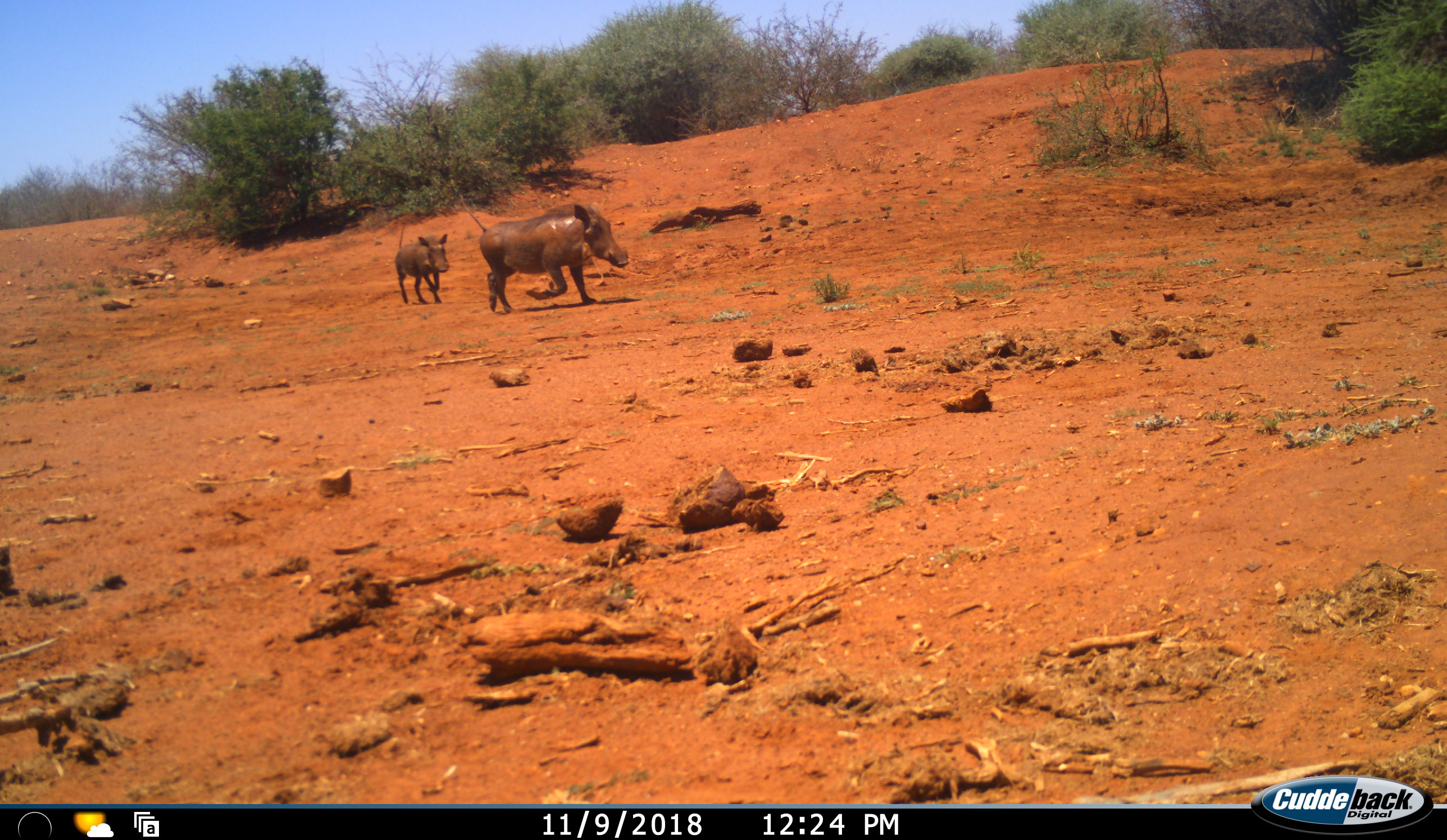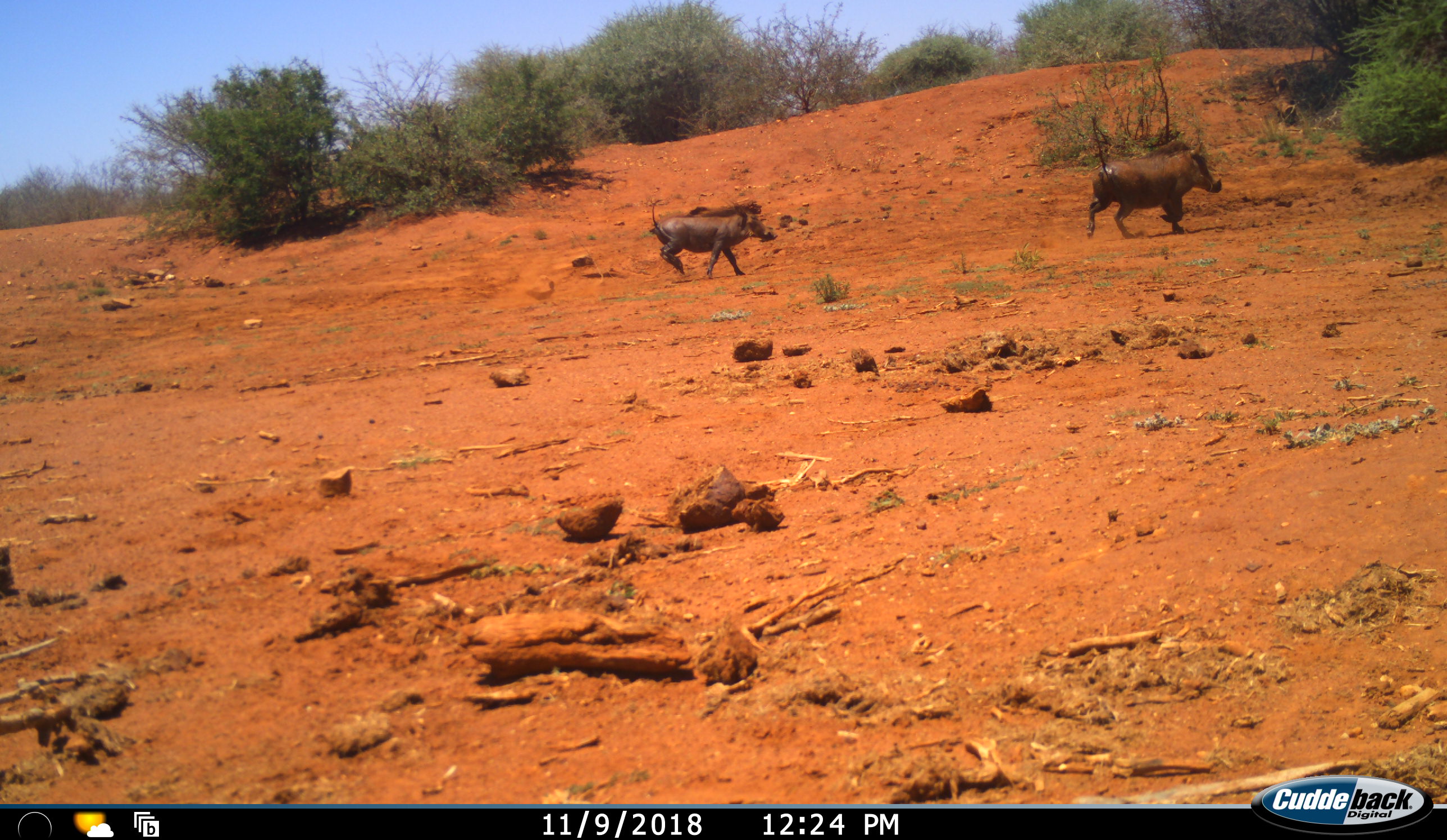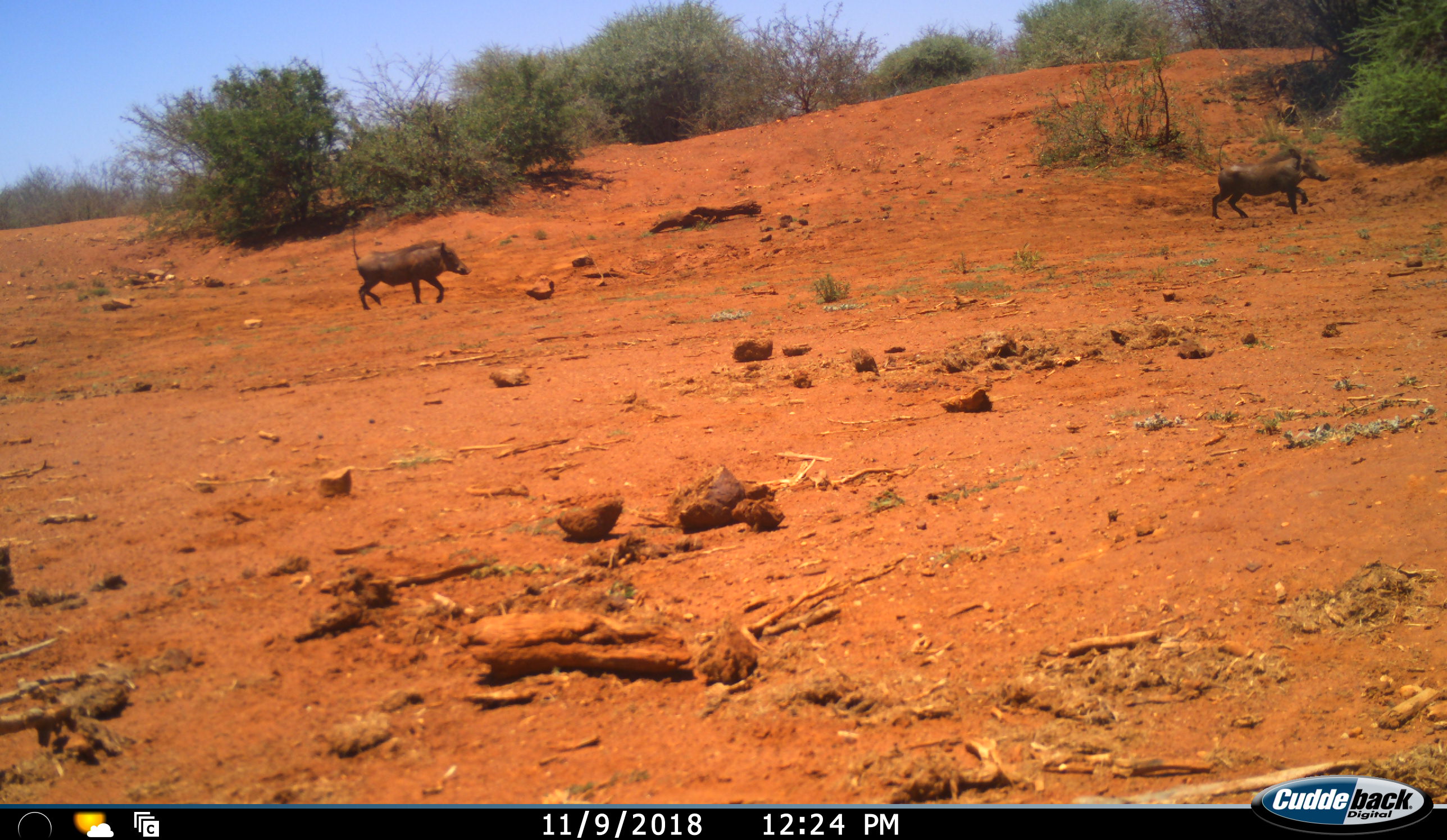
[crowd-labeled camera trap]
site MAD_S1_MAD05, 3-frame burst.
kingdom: Animalia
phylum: Chordata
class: Mammalia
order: Artiodactyla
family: Suidae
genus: Phacochoerus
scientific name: Phacochoerus africanus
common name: warthog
Warthog (Phacochoerus africanus), count 2. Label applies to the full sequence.